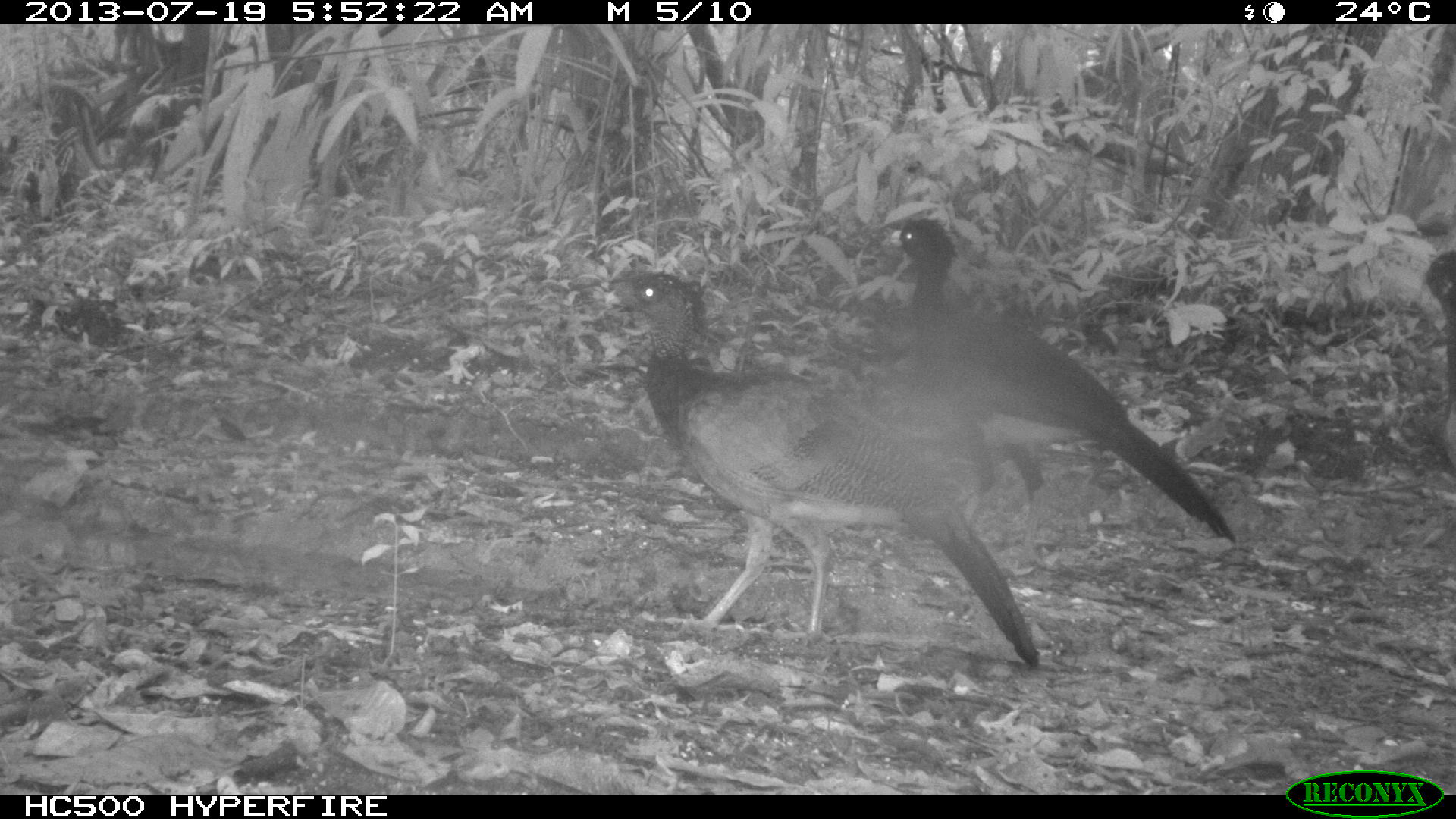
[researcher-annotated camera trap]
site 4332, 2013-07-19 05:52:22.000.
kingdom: Animalia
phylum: Chordata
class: Aves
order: Galliformes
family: Cracidae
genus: Crax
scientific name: Crax rubra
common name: great curassow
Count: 4.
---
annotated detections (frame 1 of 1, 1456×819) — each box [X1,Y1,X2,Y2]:
crax rubra: [601,266,1039,666]; [881,216,1235,572]